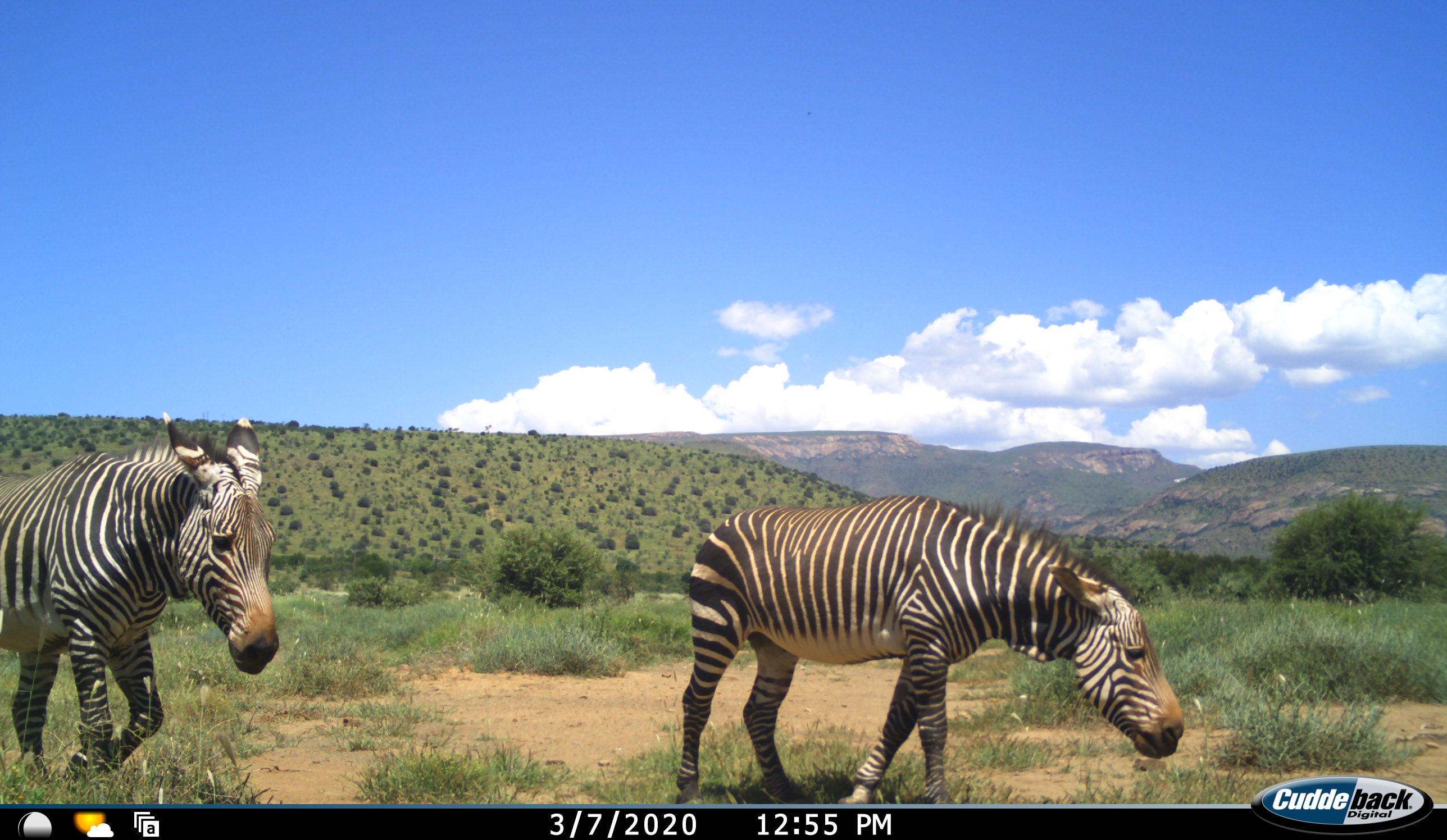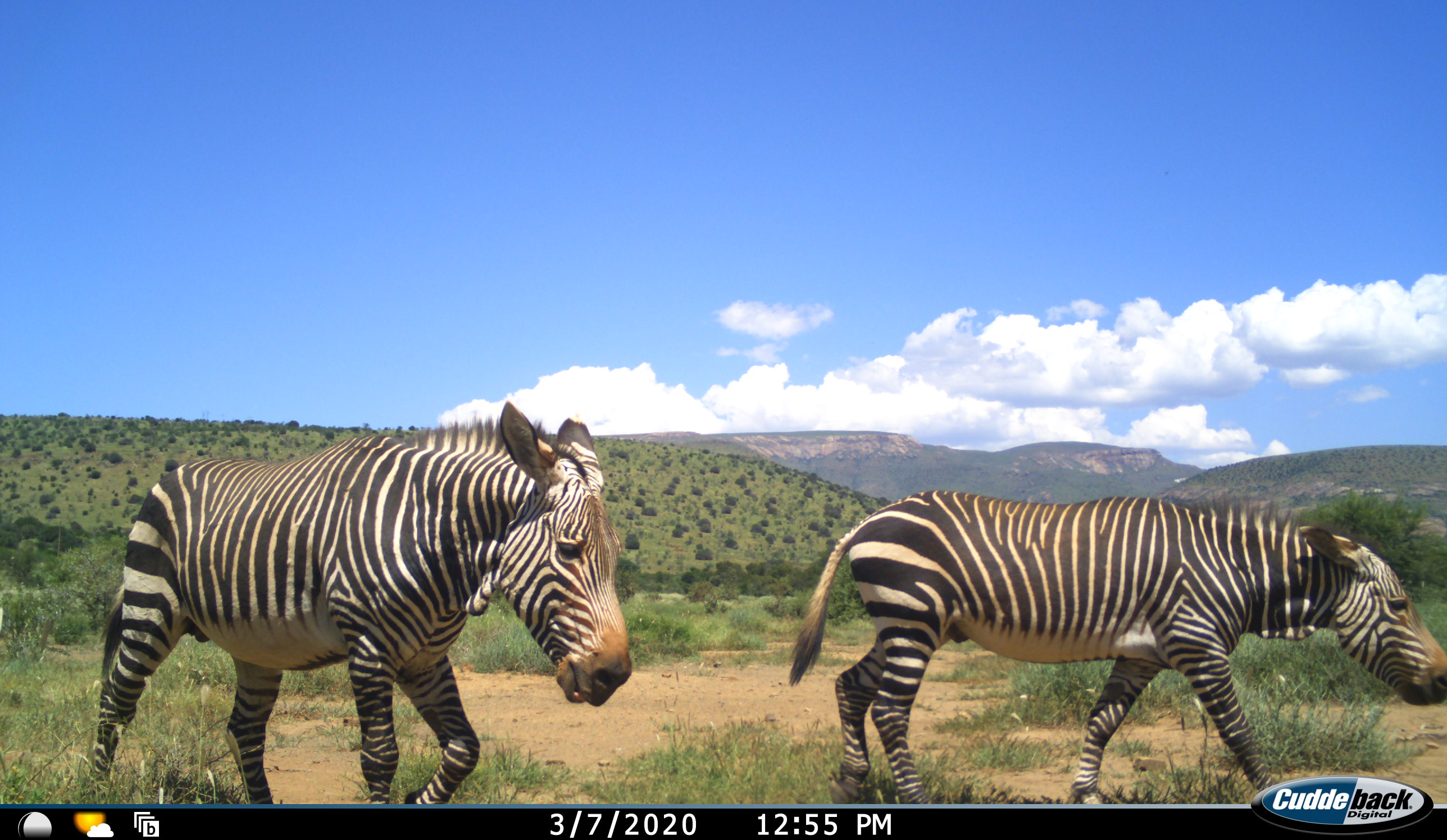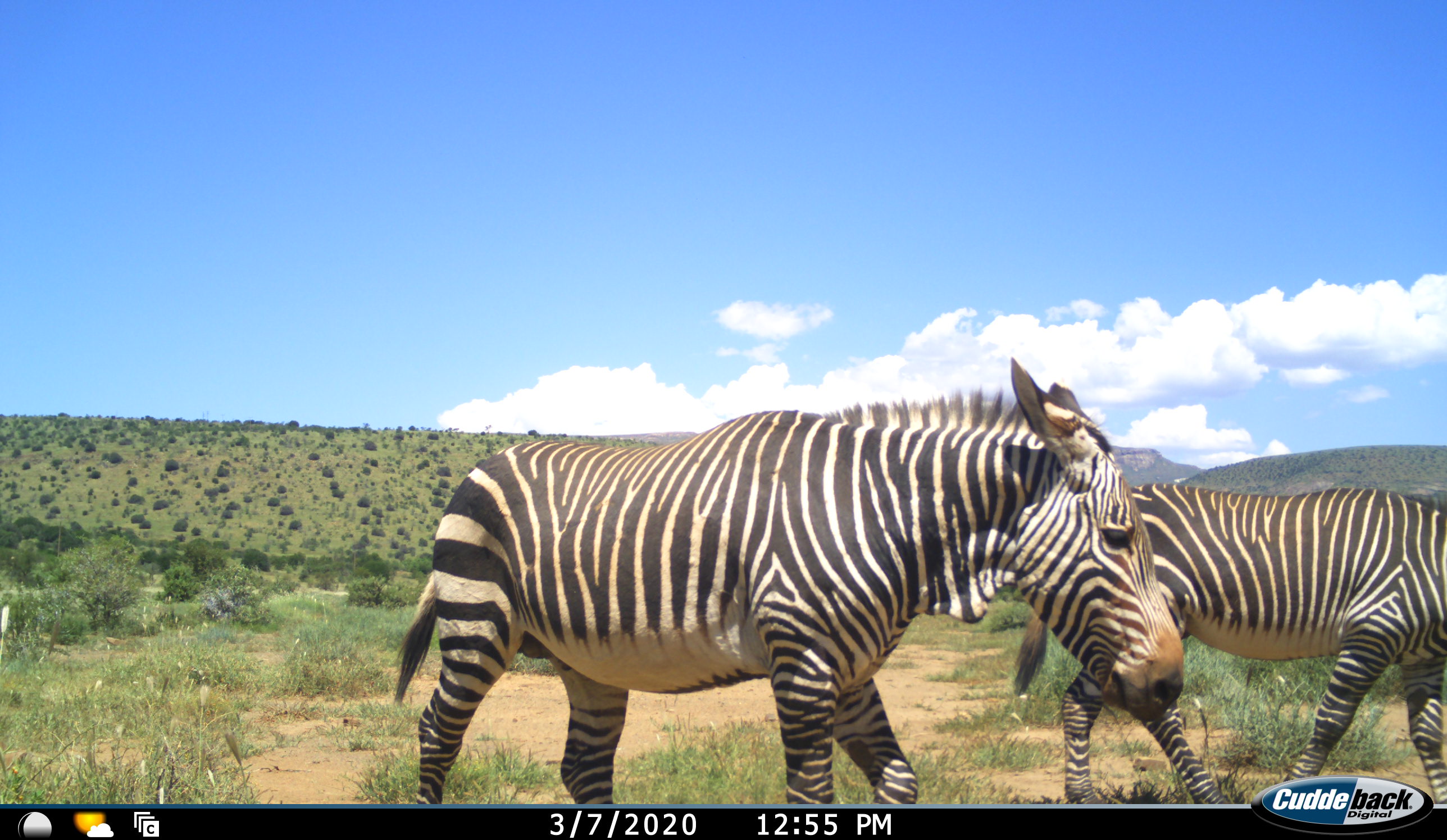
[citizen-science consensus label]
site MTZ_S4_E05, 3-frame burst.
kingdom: Animalia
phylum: Chordata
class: Mammalia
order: Perissodactyla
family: Equidae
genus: Equus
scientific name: Equus zebra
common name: mountain zebra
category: zebramountain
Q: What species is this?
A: Zebramountain (mountain zebra) (Equus zebra).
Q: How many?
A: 2.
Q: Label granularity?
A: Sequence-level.